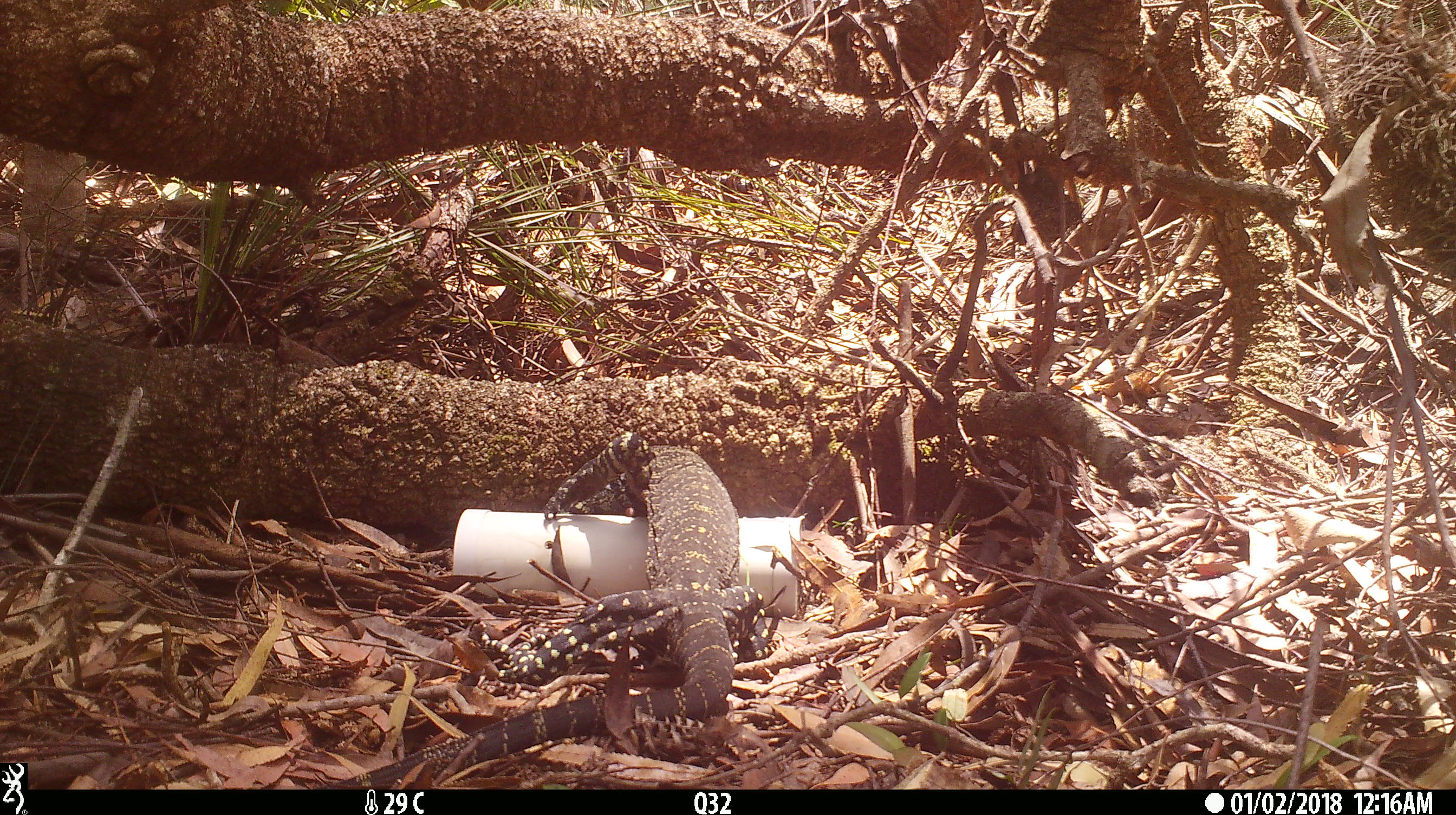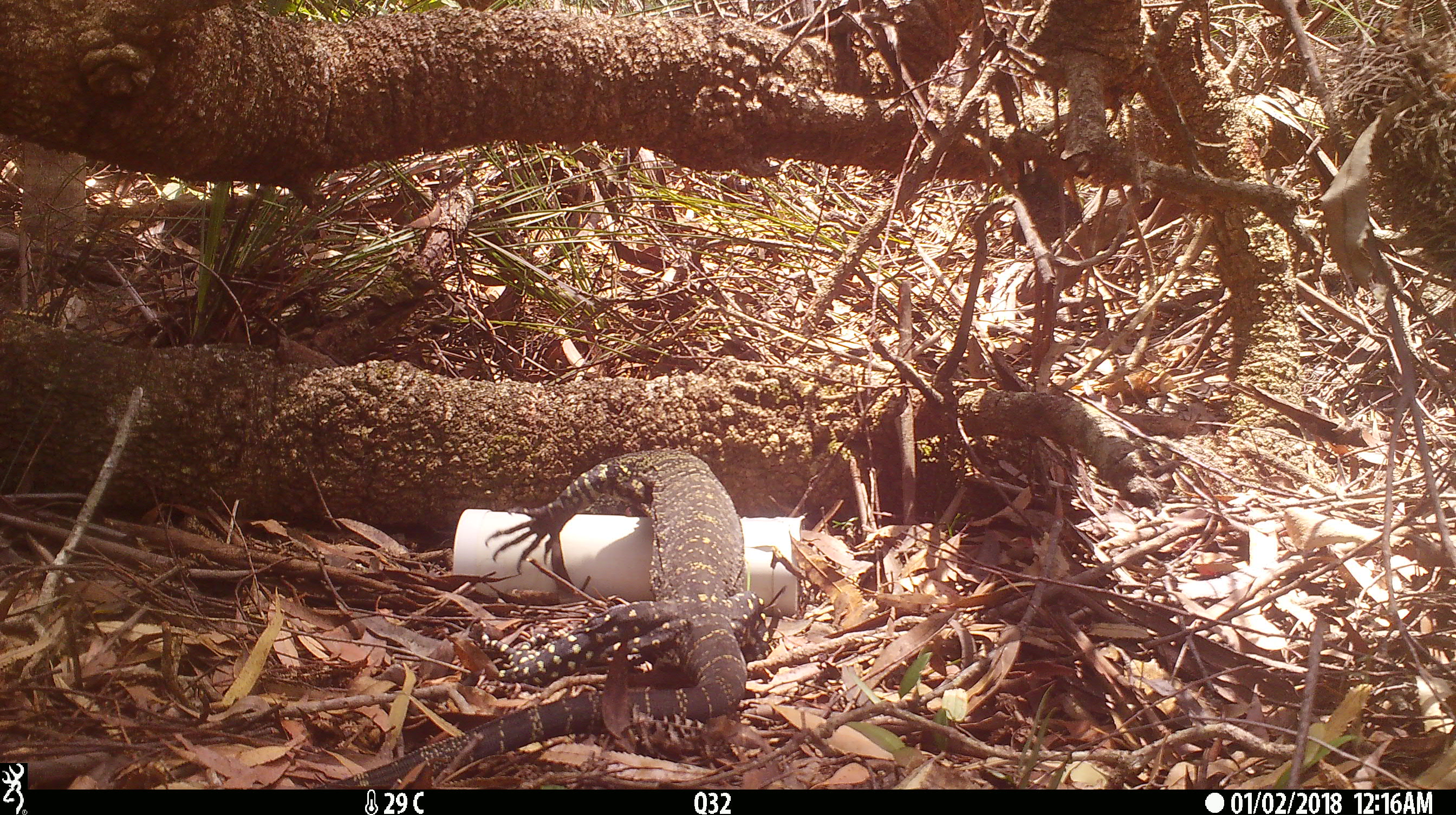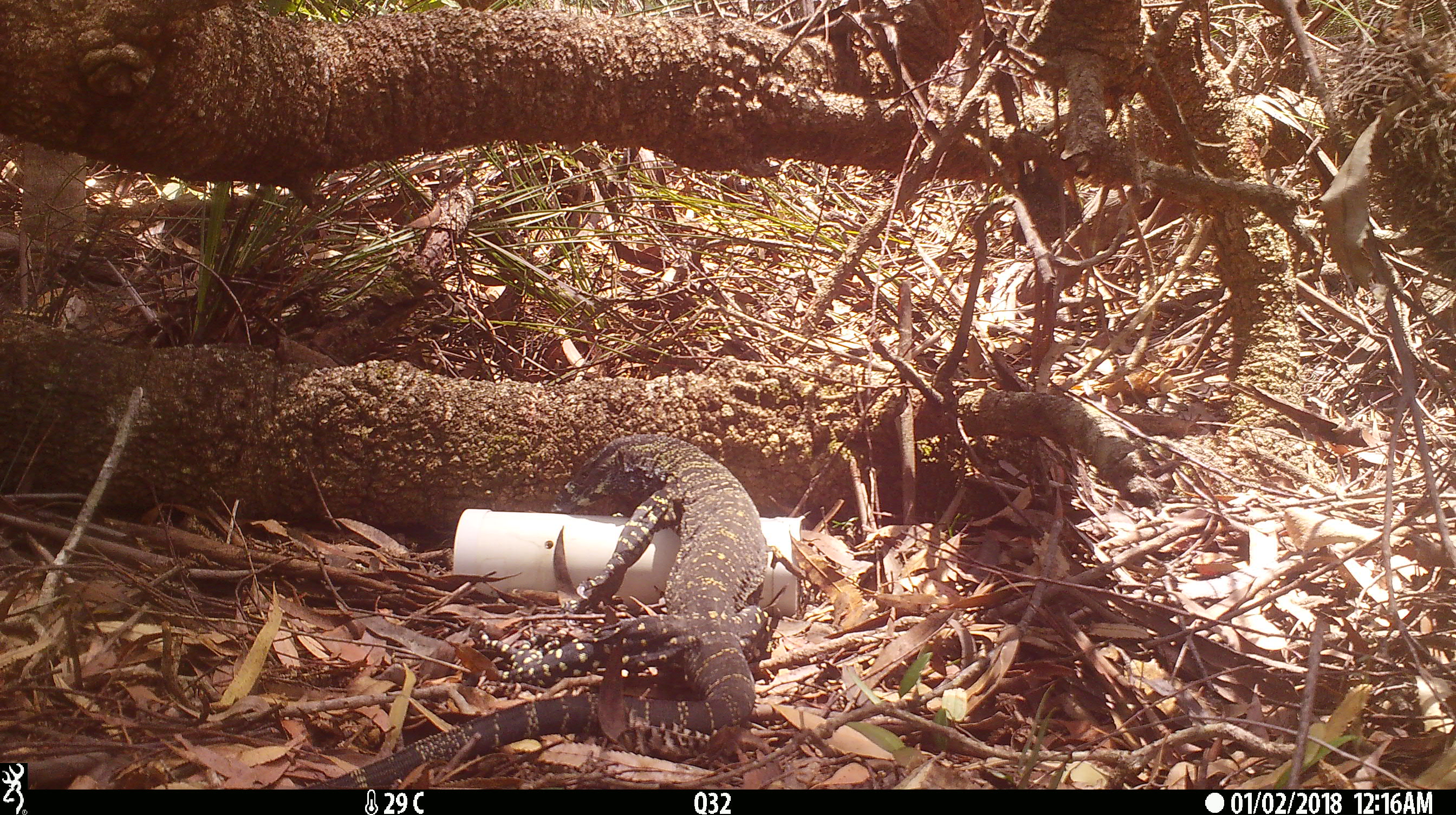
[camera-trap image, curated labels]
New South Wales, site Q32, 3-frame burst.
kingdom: Animalia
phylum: Chordata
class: Reptilia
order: Squamata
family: Varanidae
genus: Varanus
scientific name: Varanus varius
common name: lace monitor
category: goanna